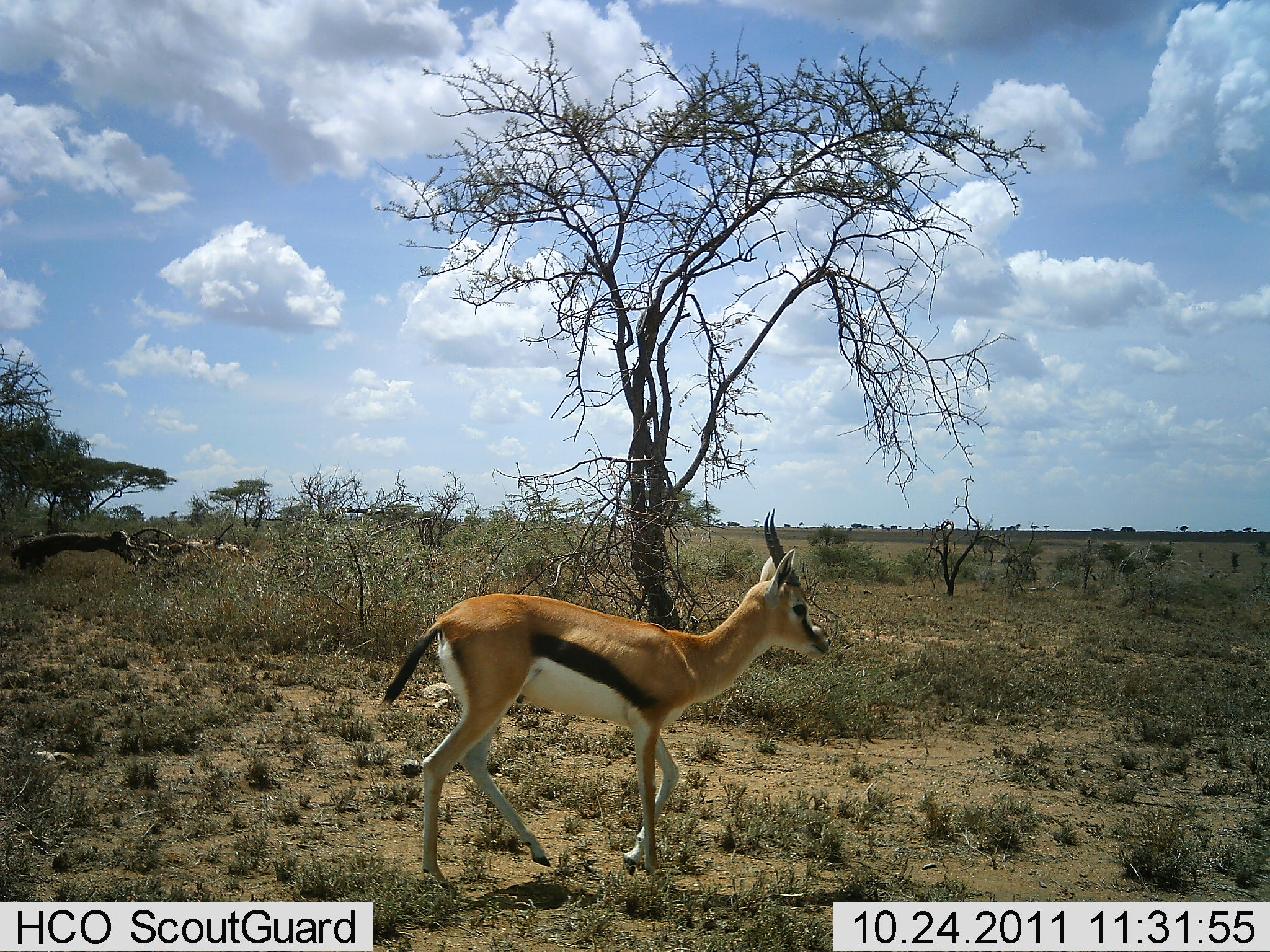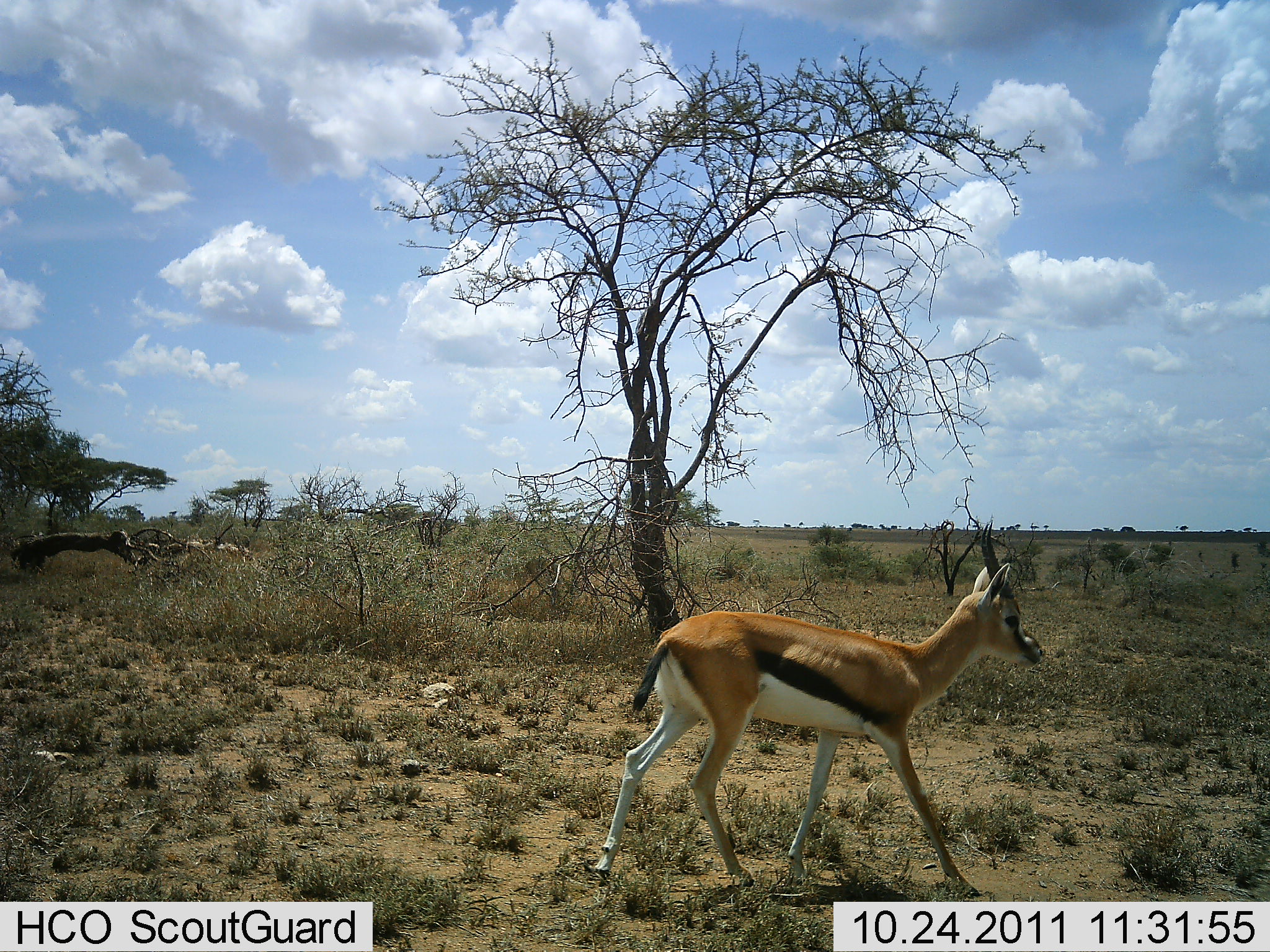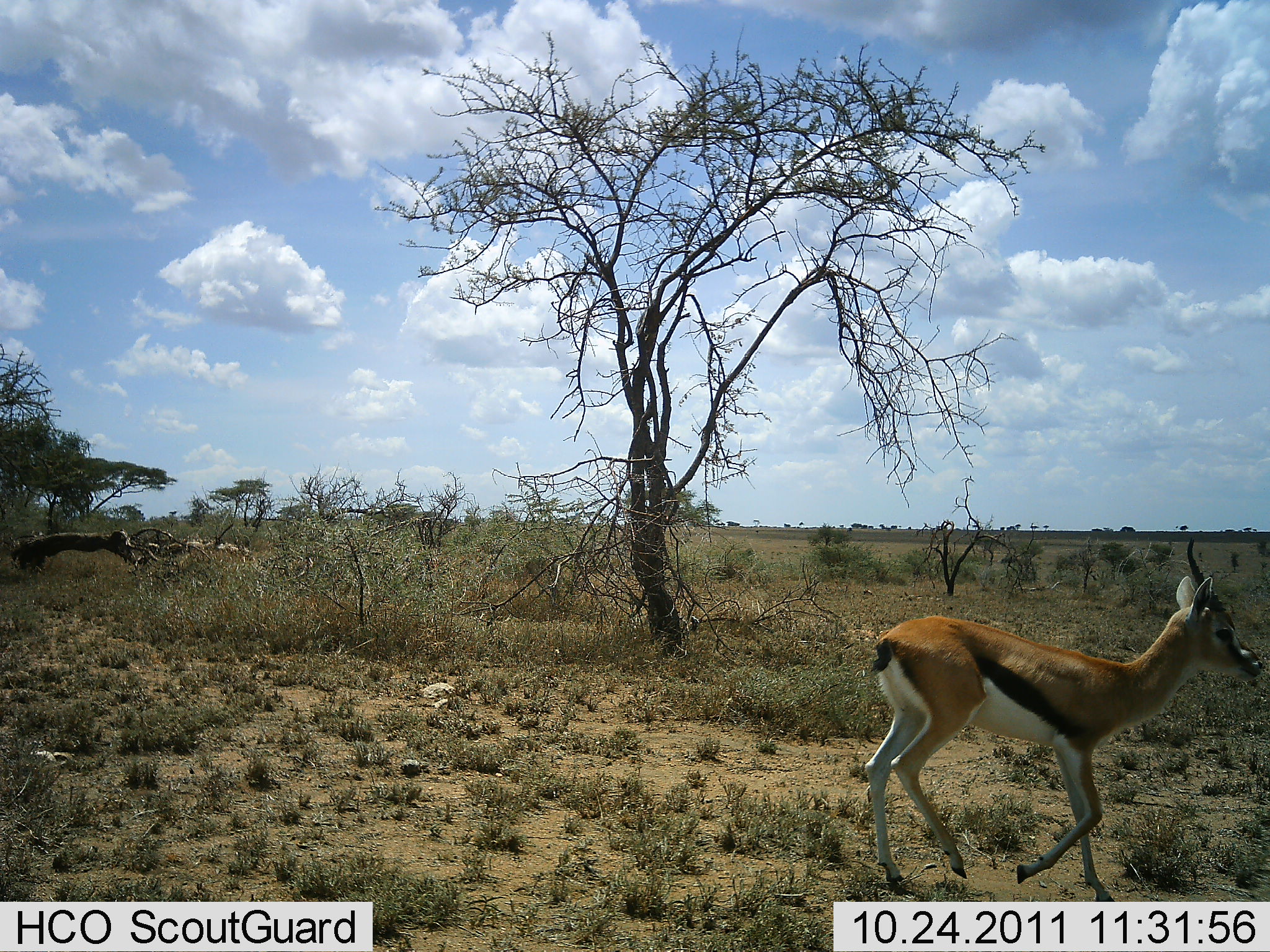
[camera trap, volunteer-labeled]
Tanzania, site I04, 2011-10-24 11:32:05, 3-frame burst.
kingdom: Animalia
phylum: Chordata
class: Mammalia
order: Artiodactyla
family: Bovidae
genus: Eudorcas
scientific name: Eudorcas thomsonii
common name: thomson's gazelle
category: gazellethomsons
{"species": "gazellethomsons (thomson's gazelle) (Eudorcas thomsonii)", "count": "1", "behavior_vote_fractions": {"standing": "0%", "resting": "0%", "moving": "100%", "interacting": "0%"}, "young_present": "0%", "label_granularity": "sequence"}